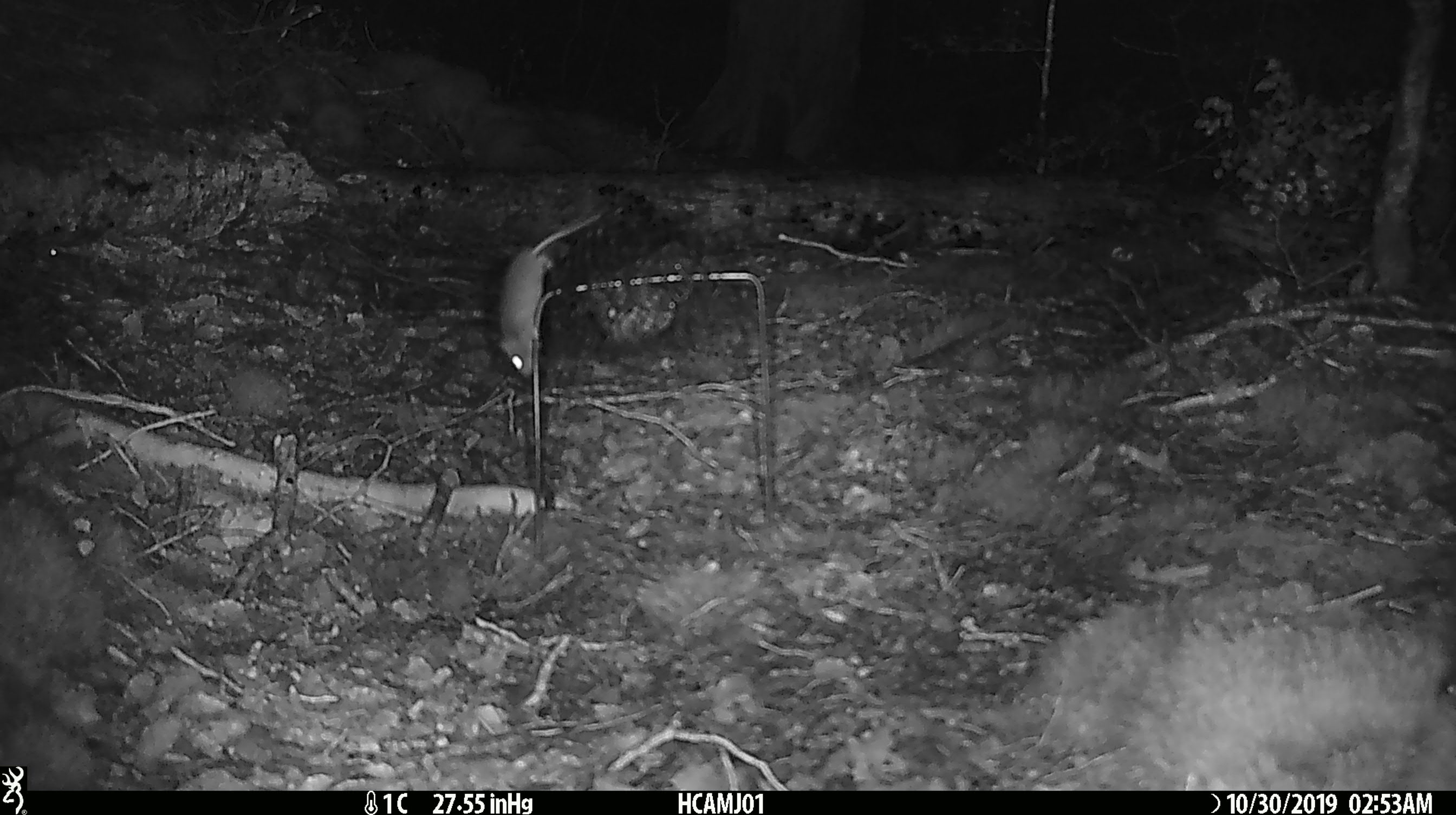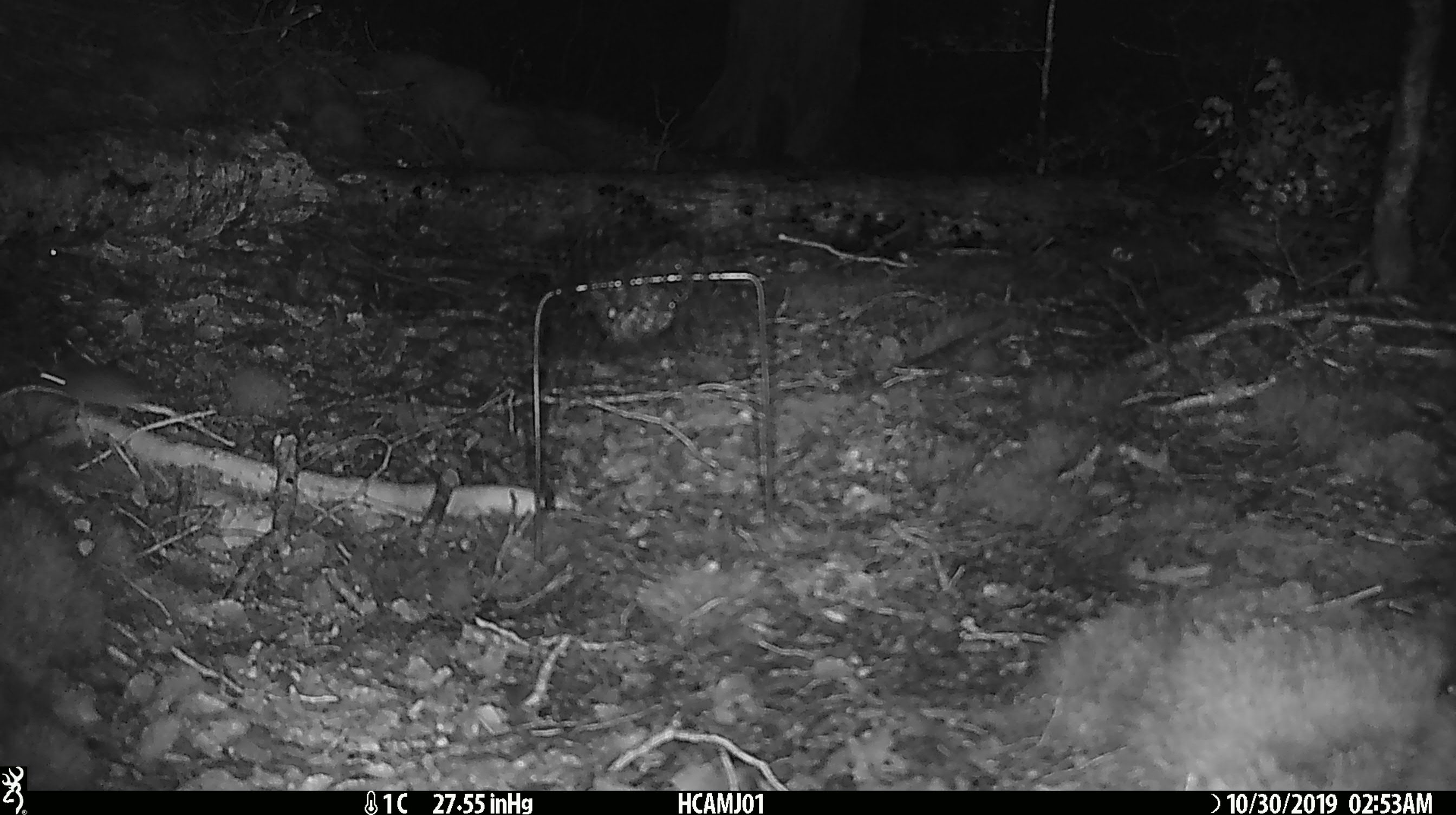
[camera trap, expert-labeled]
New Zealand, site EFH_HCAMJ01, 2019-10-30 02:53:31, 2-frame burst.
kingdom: Animalia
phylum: Chordata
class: Mammalia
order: Rodentia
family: Muridae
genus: Mus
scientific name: Mus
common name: mouse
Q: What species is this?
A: Mouse (Mus).